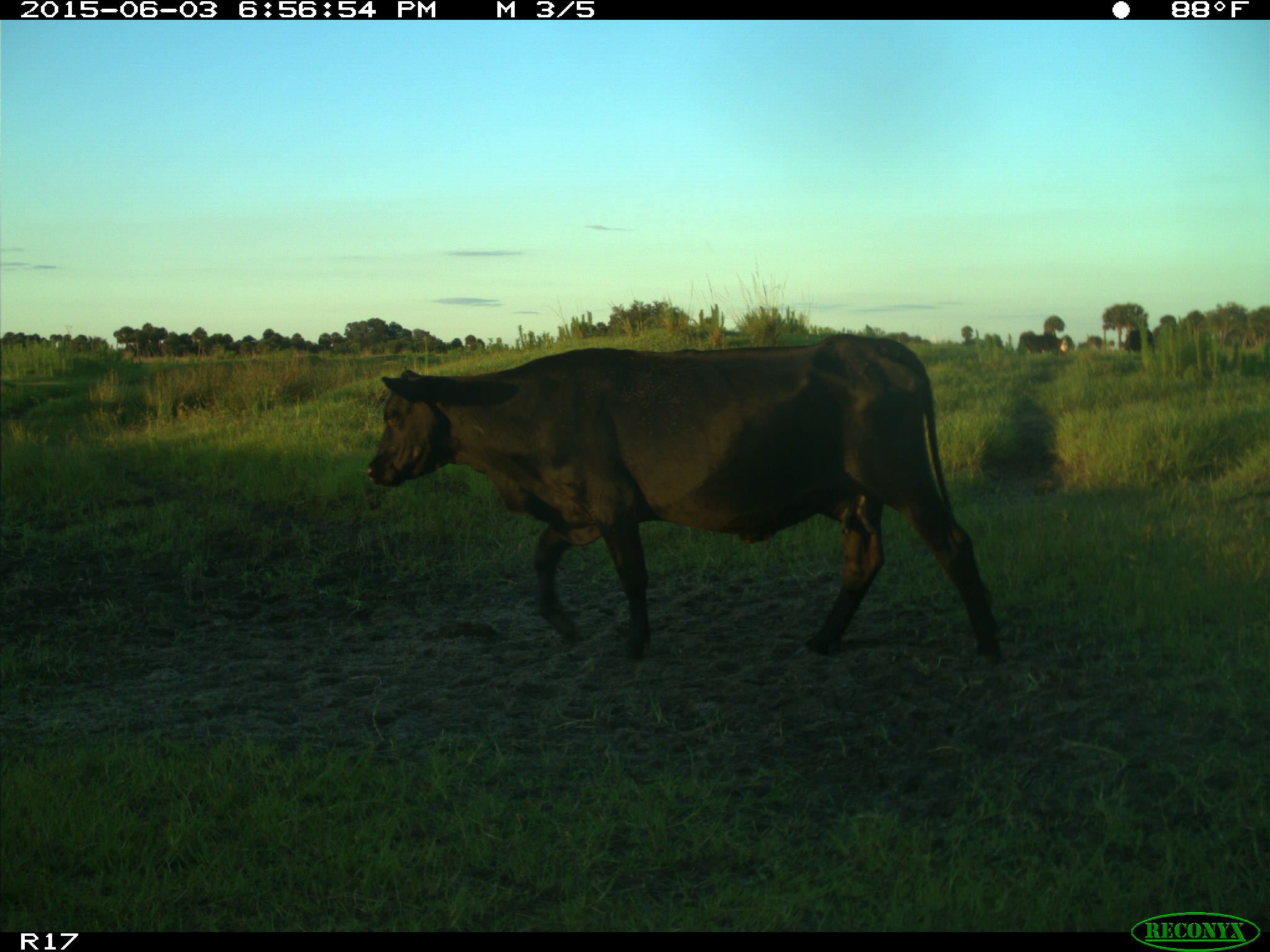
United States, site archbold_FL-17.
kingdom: Animalia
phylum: Chordata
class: Mammalia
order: Artiodactyla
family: Bovidae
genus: Bos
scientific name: Bos taurus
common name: domestic cow